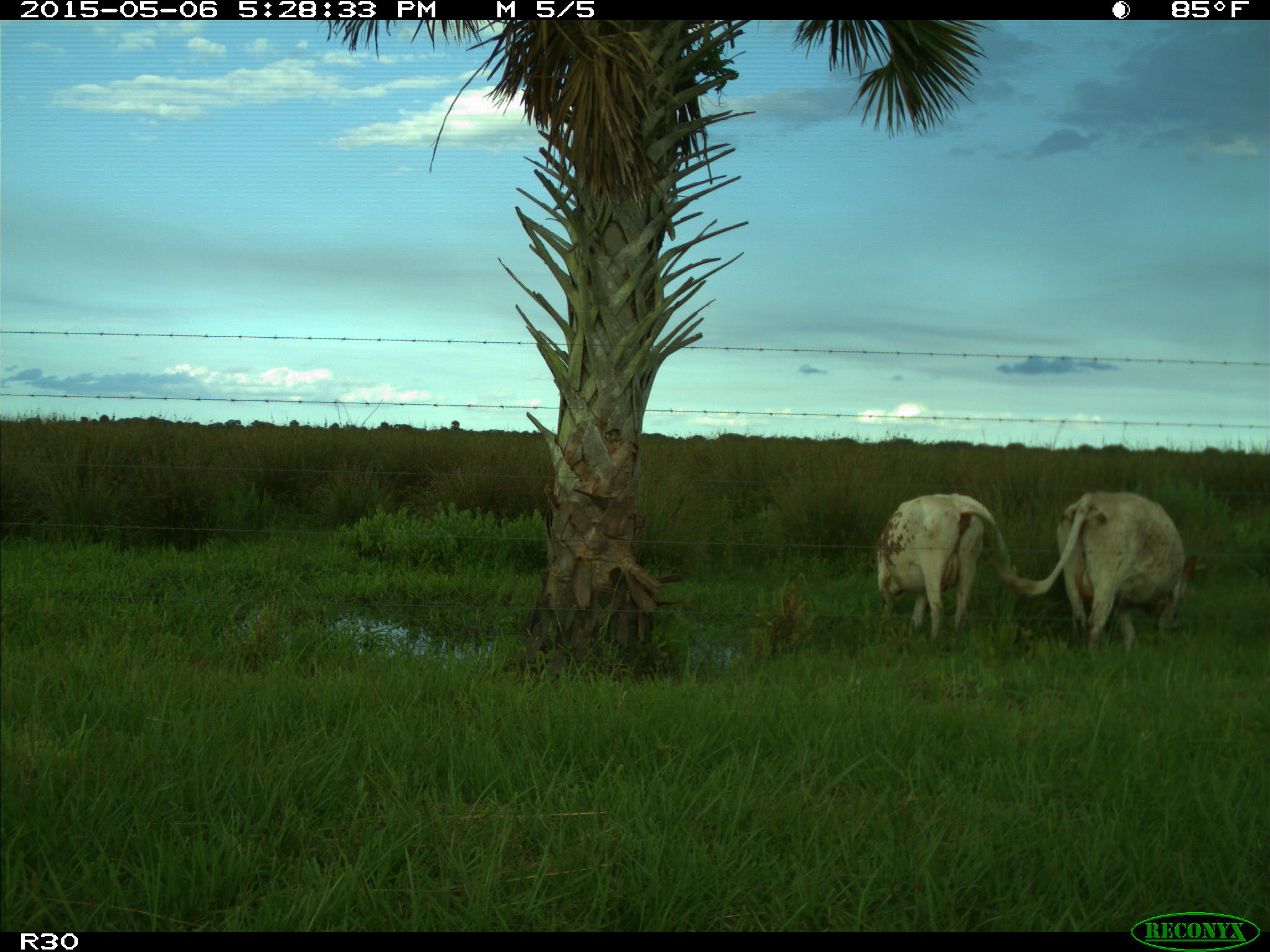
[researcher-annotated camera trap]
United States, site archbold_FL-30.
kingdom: Animalia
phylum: Chordata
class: Mammalia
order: Artiodactyla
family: Bovidae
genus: Bos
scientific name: Bos taurus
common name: domestic cow